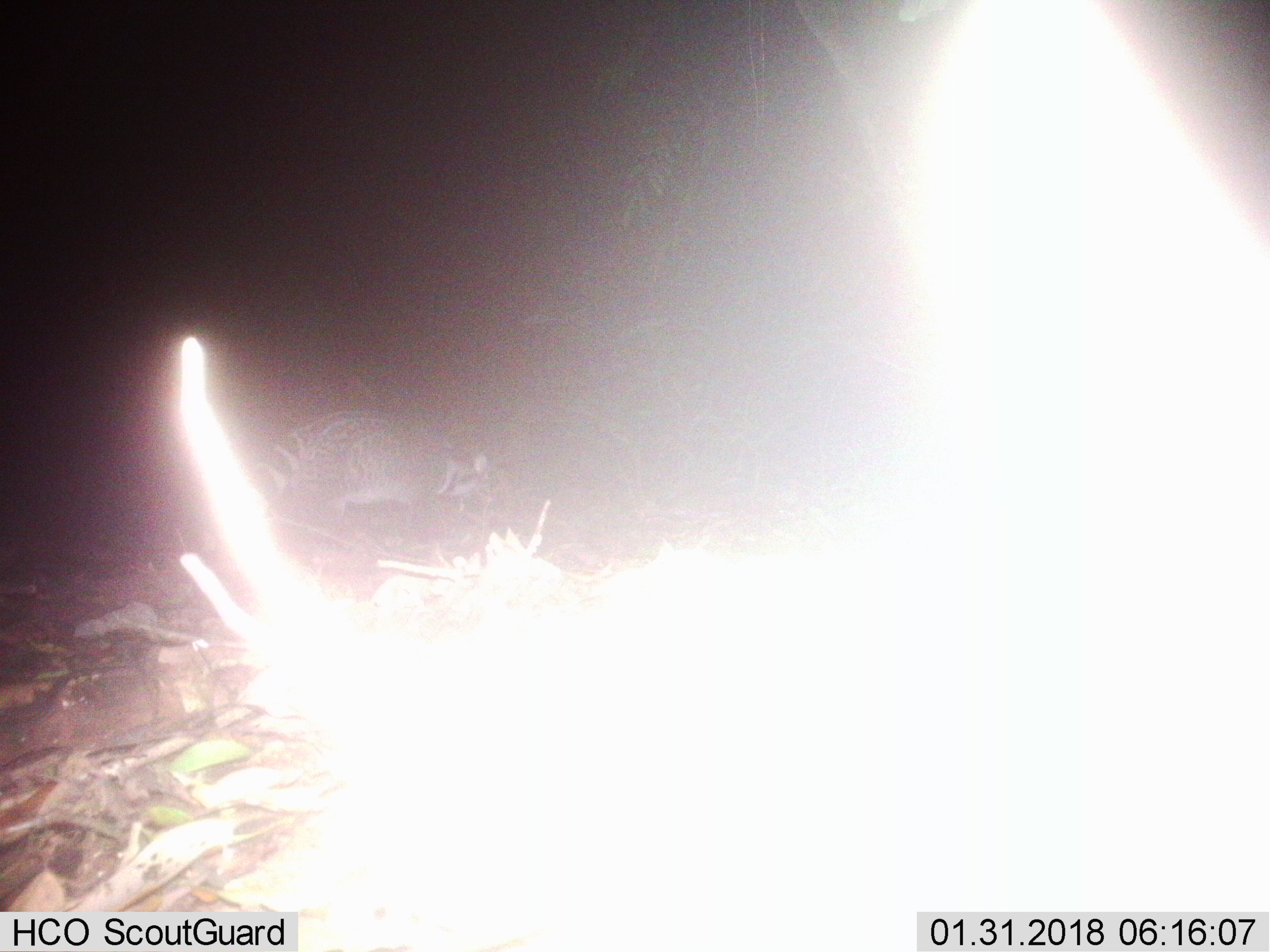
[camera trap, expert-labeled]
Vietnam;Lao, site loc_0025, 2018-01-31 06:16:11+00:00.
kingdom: Animalia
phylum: Chordata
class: Mammalia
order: Carnivora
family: Viverridae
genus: Viverra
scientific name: Viverra zibetha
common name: large indian civet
Large indian civet (Viverra zibetha). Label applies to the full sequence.